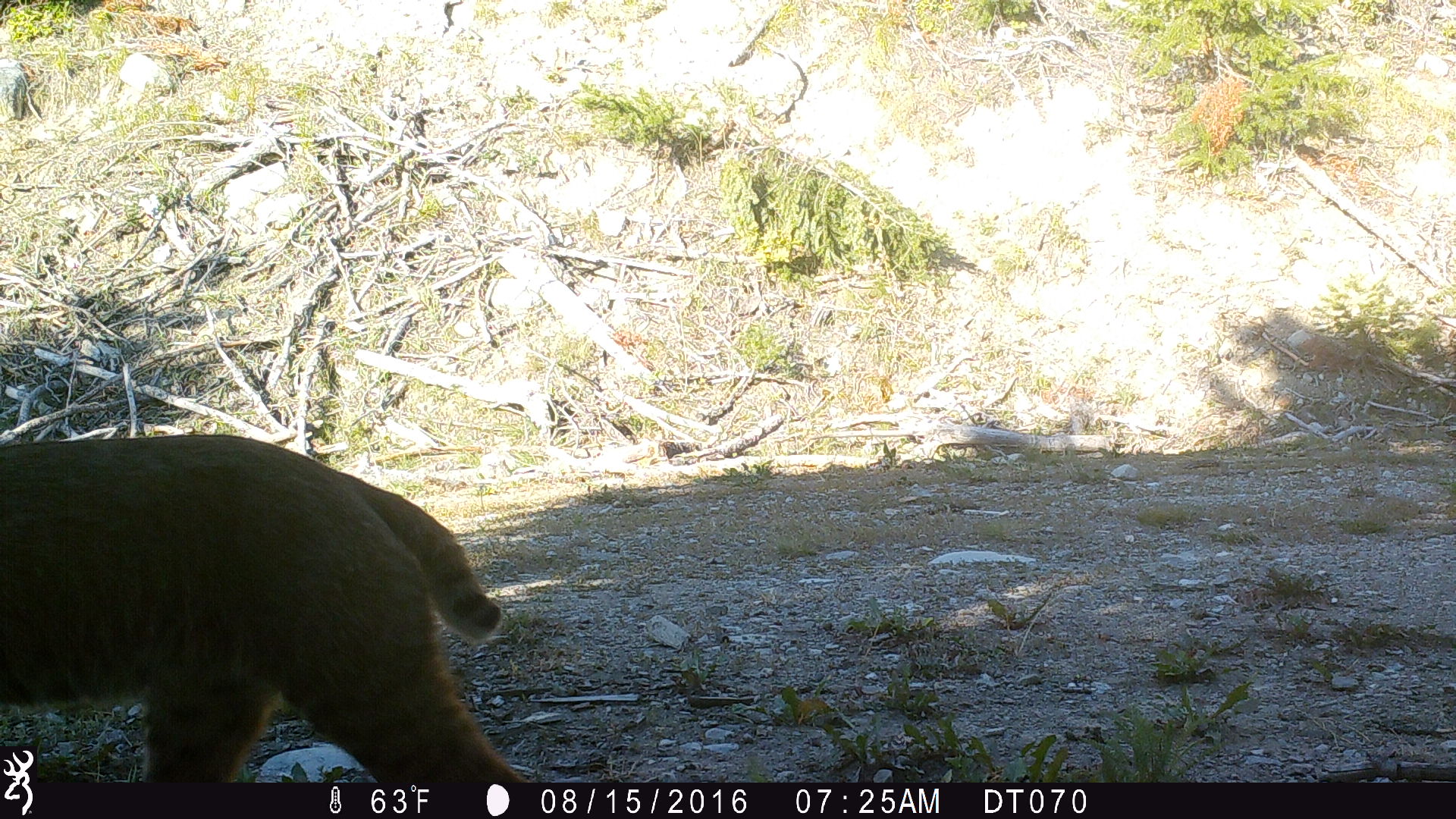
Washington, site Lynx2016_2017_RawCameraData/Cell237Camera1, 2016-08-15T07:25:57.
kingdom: Animalia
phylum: Chordata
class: Mammalia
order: Carnivora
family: Felidae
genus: Lynx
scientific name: Lynx rufus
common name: bobcat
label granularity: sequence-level